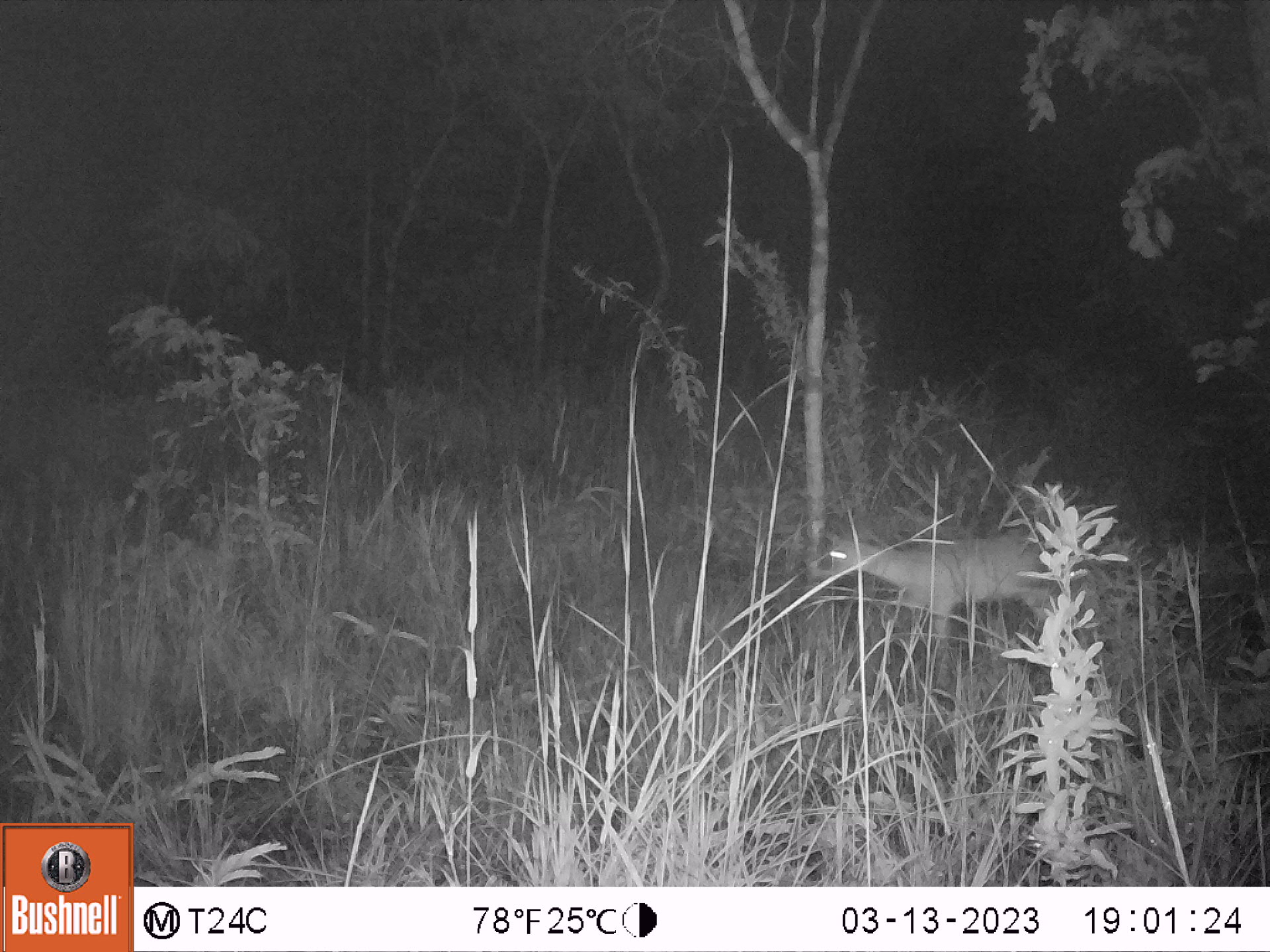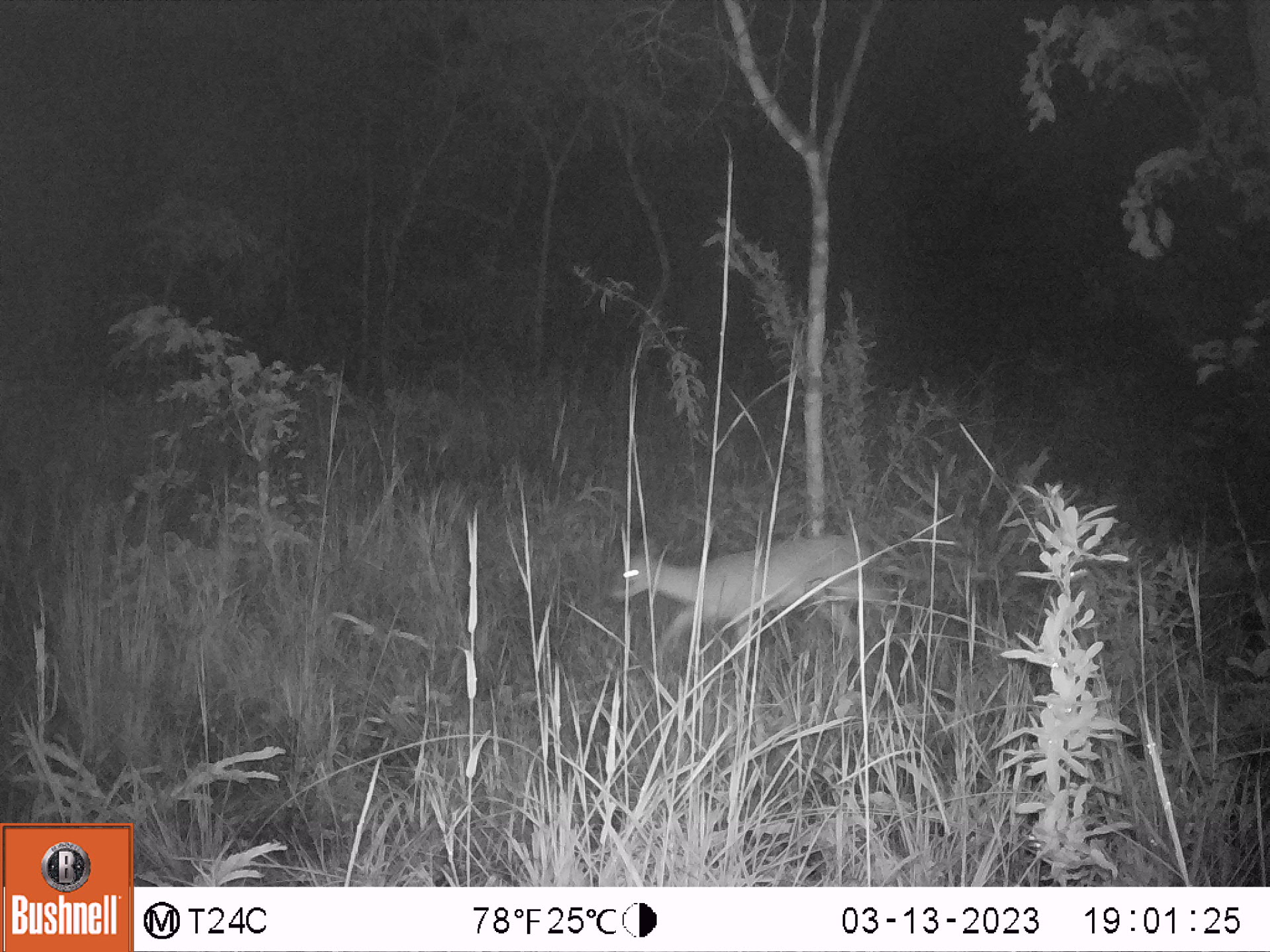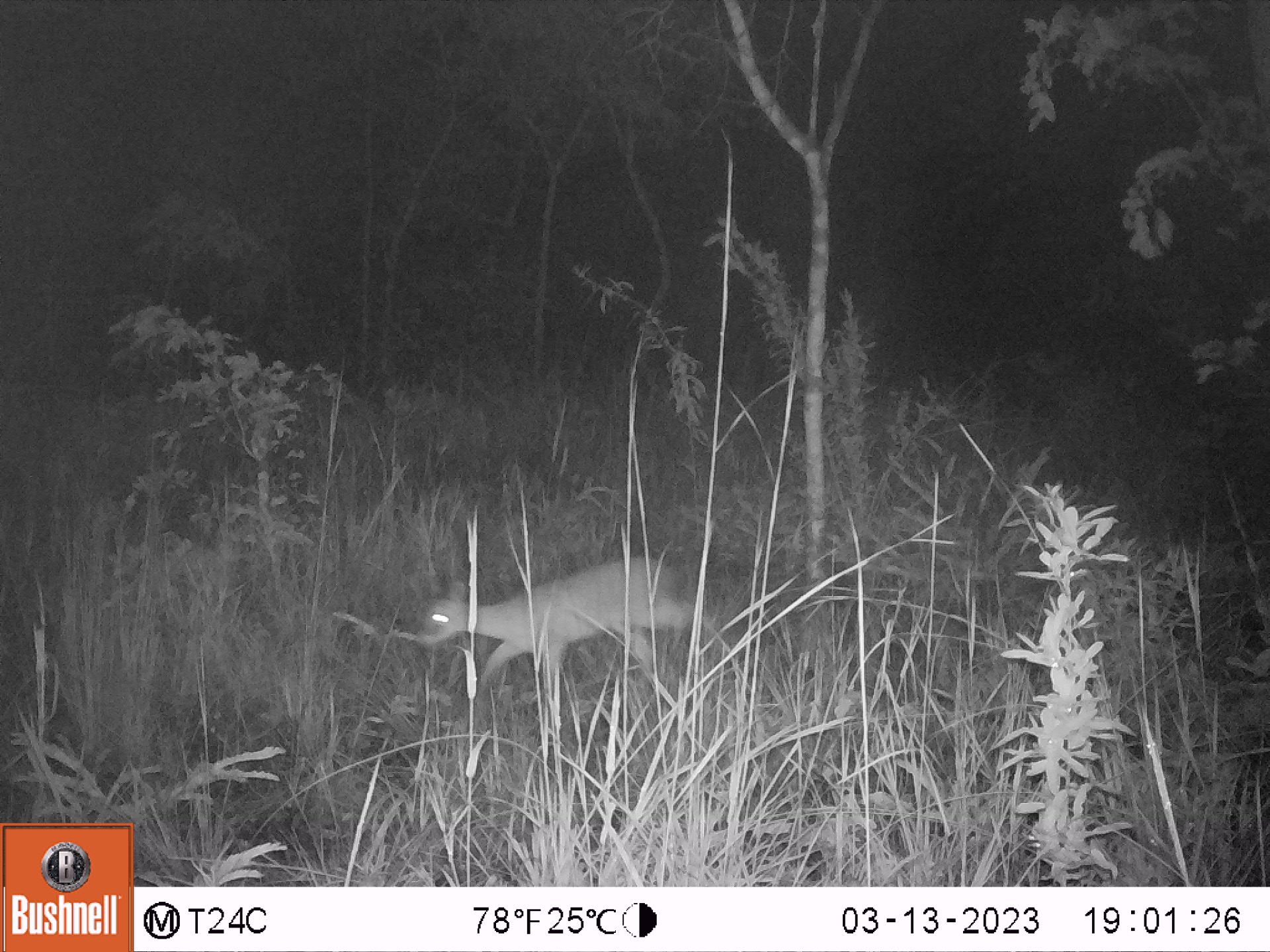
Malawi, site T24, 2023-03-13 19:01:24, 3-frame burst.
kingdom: Animalia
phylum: Chordata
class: Mammalia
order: Artiodactyla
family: Bovidae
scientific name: Antilopinae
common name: small antelope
Small antelope (Antilopinae), count 1.